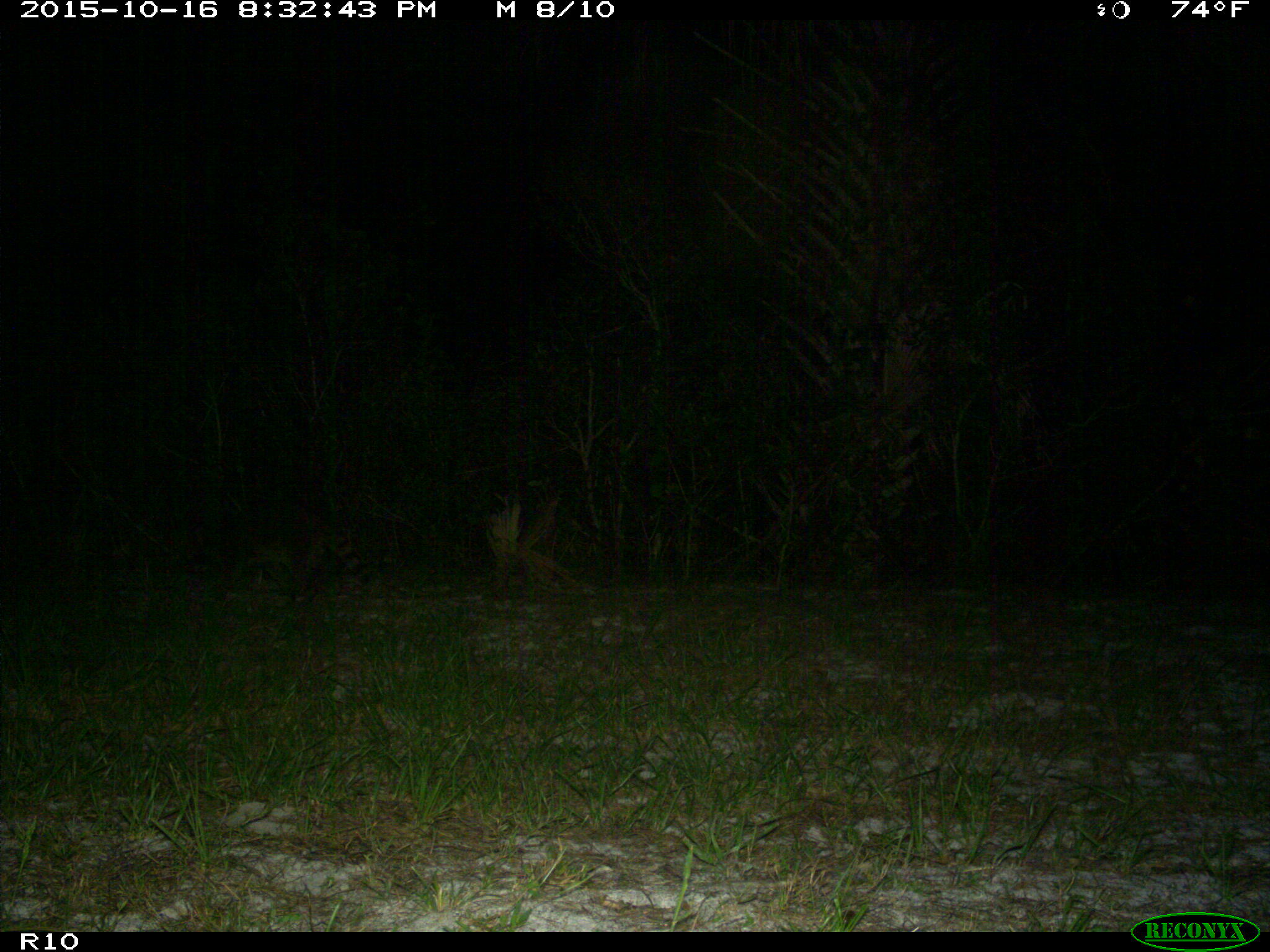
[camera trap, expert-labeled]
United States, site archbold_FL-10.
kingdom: Animalia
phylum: Chordata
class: Mammalia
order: Carnivora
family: Procyonidae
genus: Procyon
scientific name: Procyon lotor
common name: common raccoon